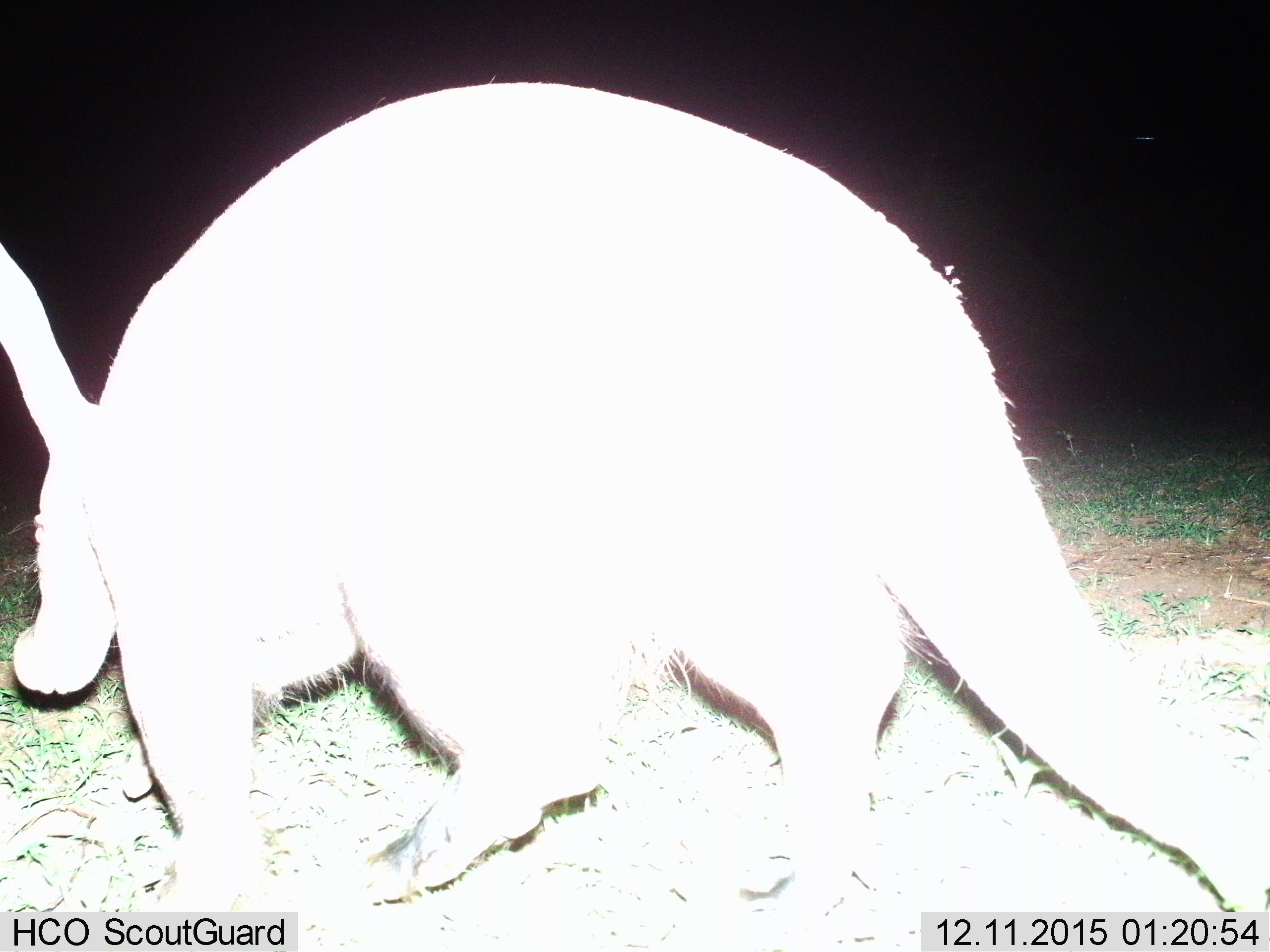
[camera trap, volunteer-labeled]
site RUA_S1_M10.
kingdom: Animalia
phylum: Chordata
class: Mammalia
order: Tubulidentata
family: Orycteropodidae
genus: Orycteropus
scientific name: Orycteropus afer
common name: aardvark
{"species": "aardvark (Orycteropus afer)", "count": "1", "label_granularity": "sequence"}